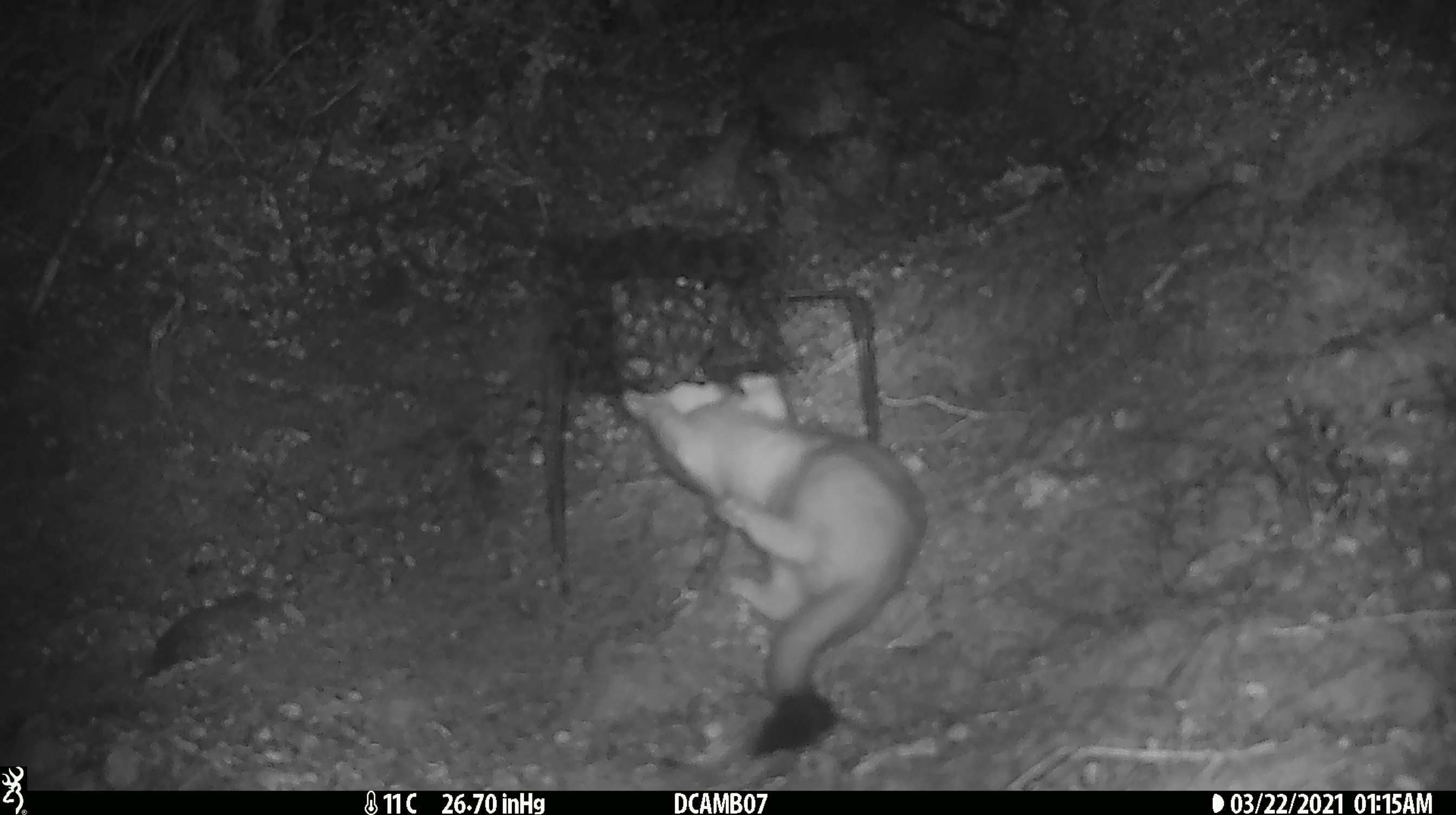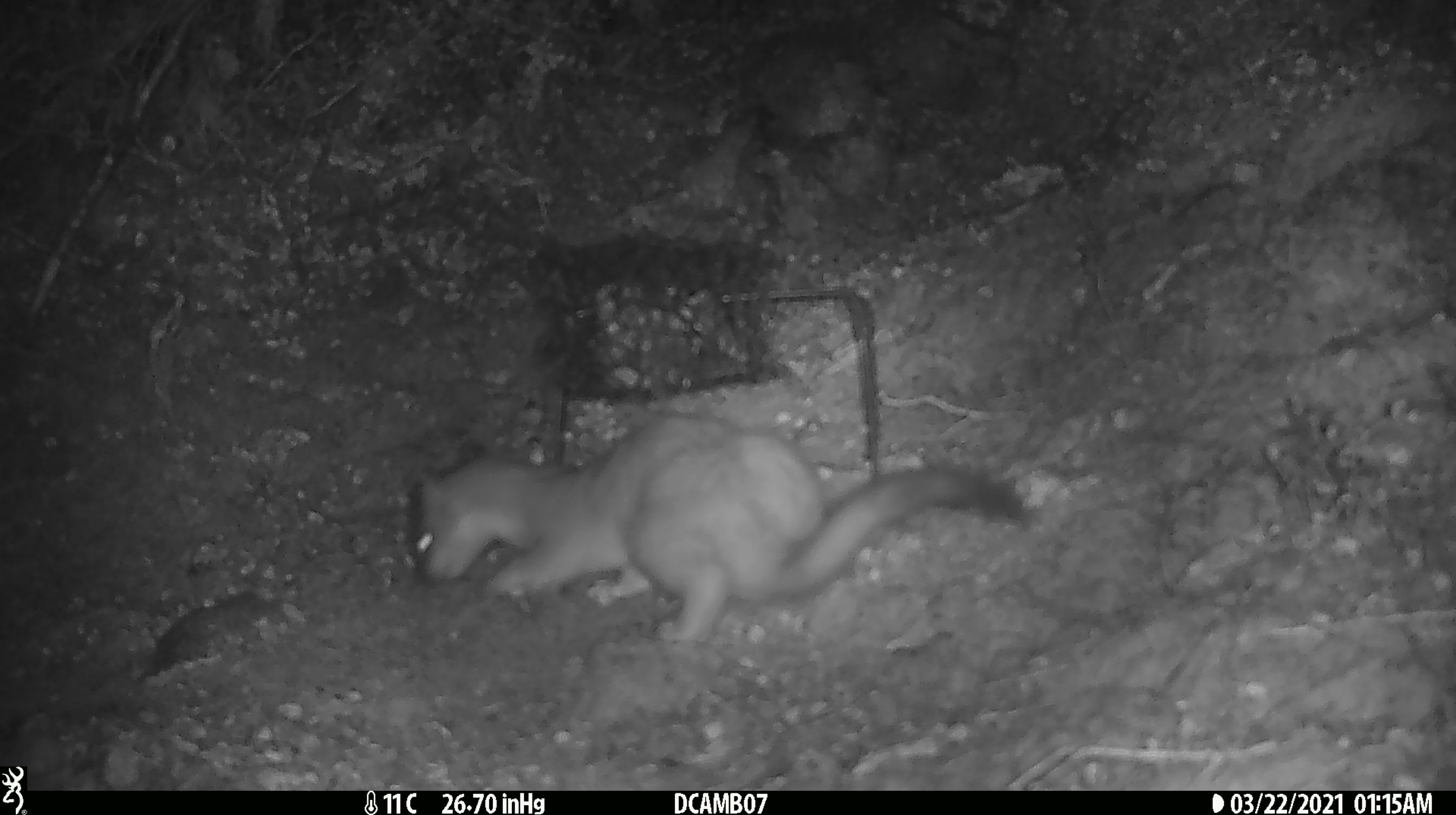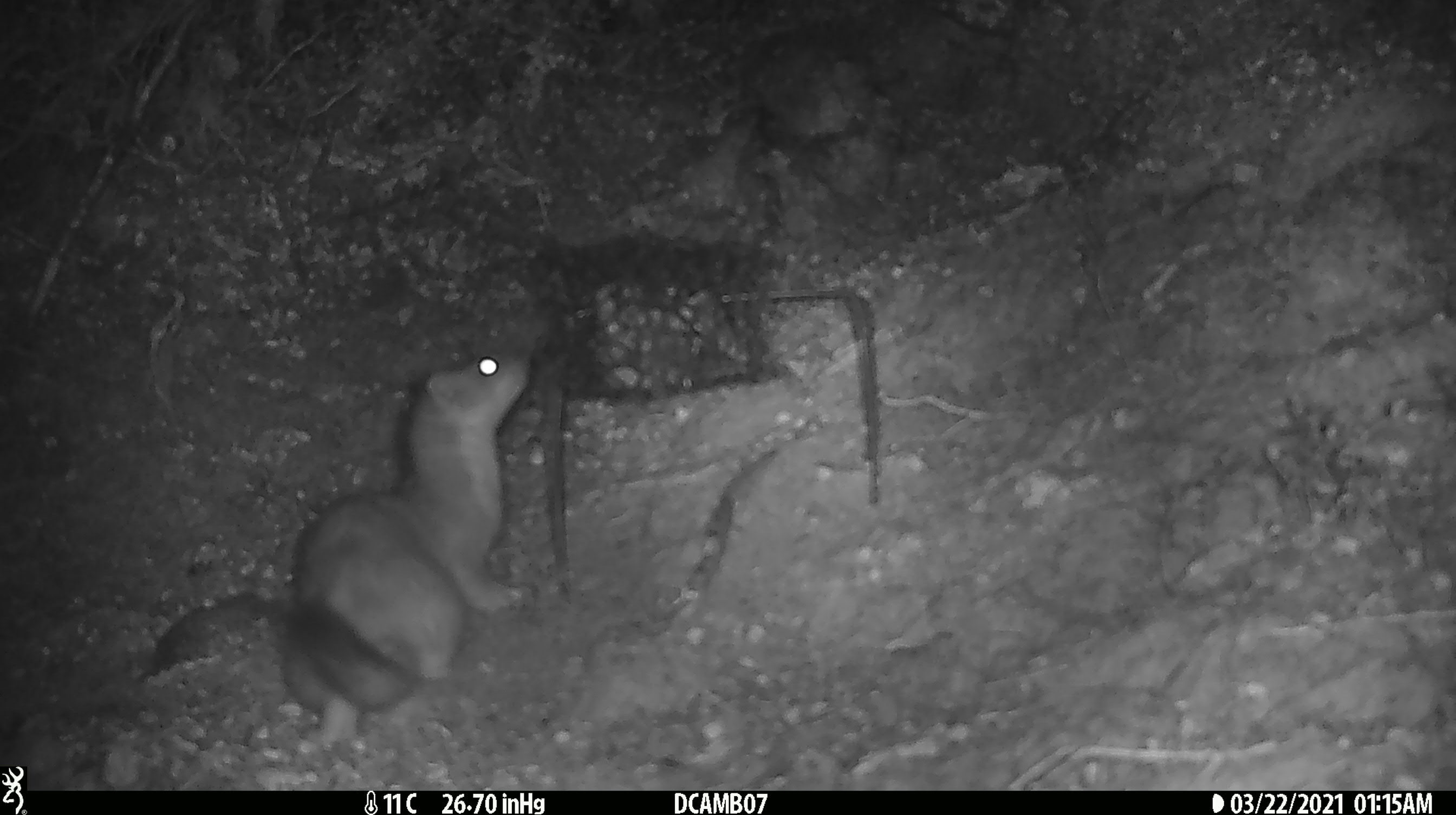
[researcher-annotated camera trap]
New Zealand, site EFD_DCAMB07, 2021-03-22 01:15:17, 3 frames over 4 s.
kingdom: Animalia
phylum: Chordata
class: Mammalia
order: Carnivora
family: Mustelidae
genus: Mustela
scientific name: Mustela erminea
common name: stoat